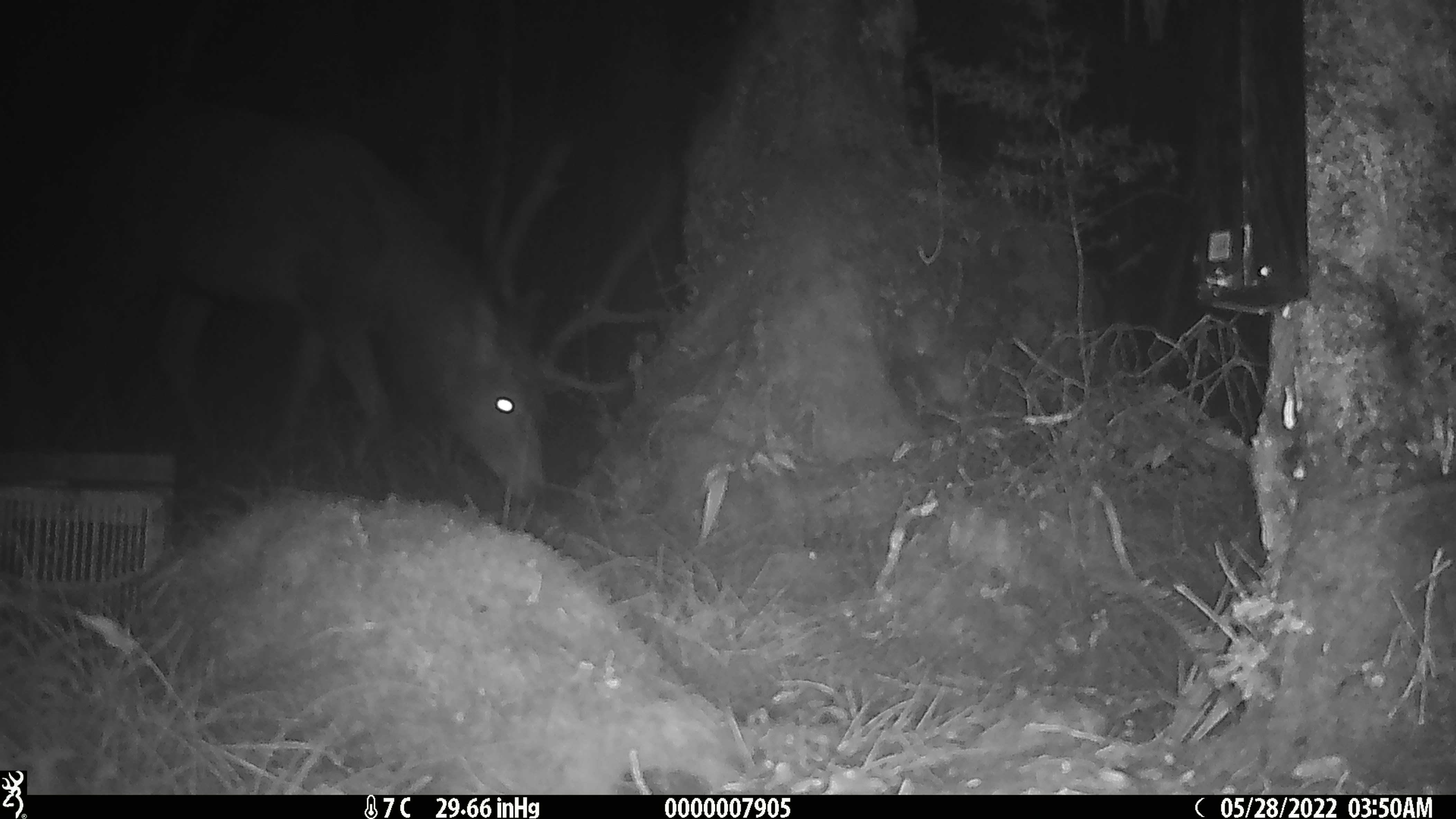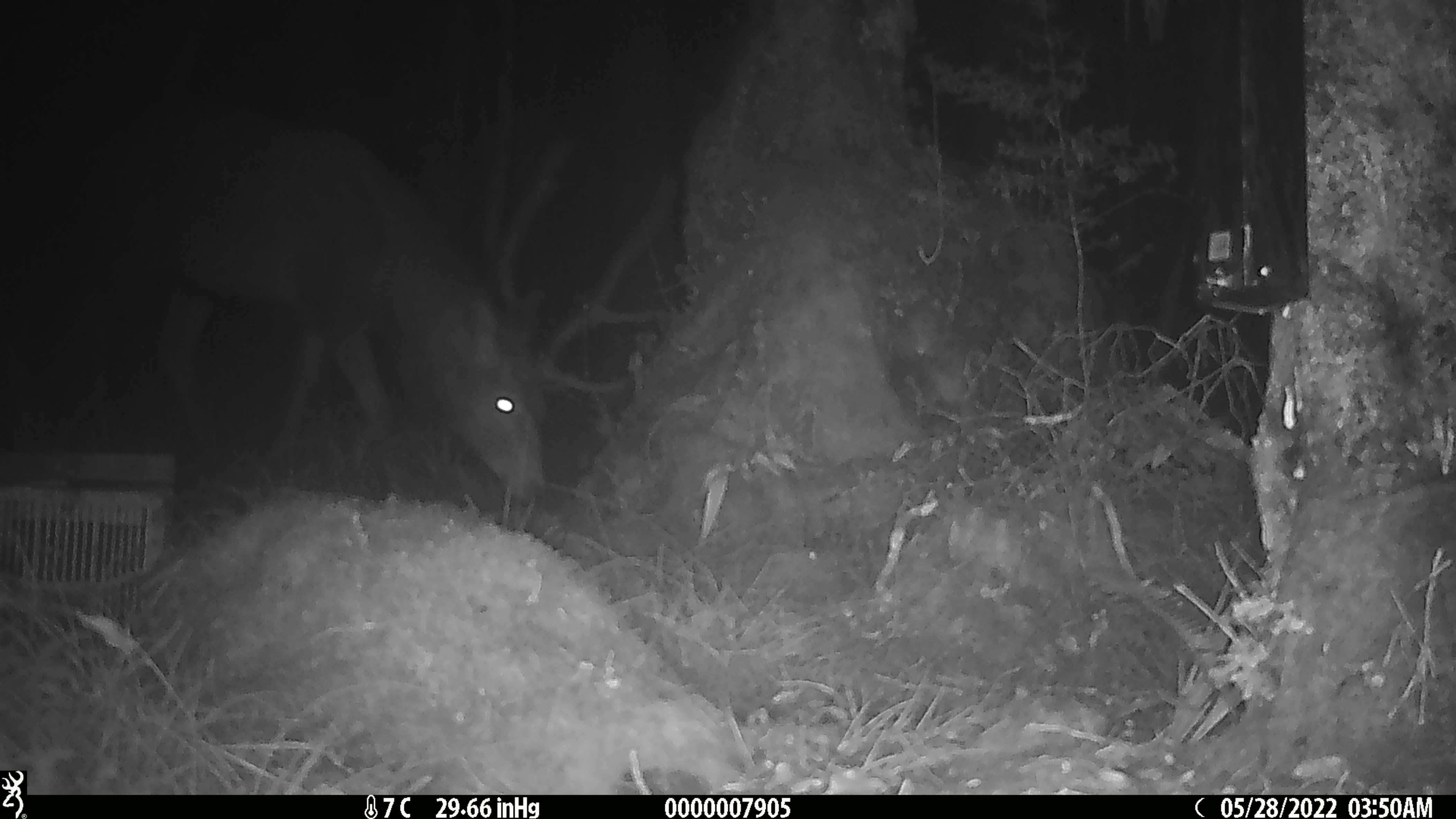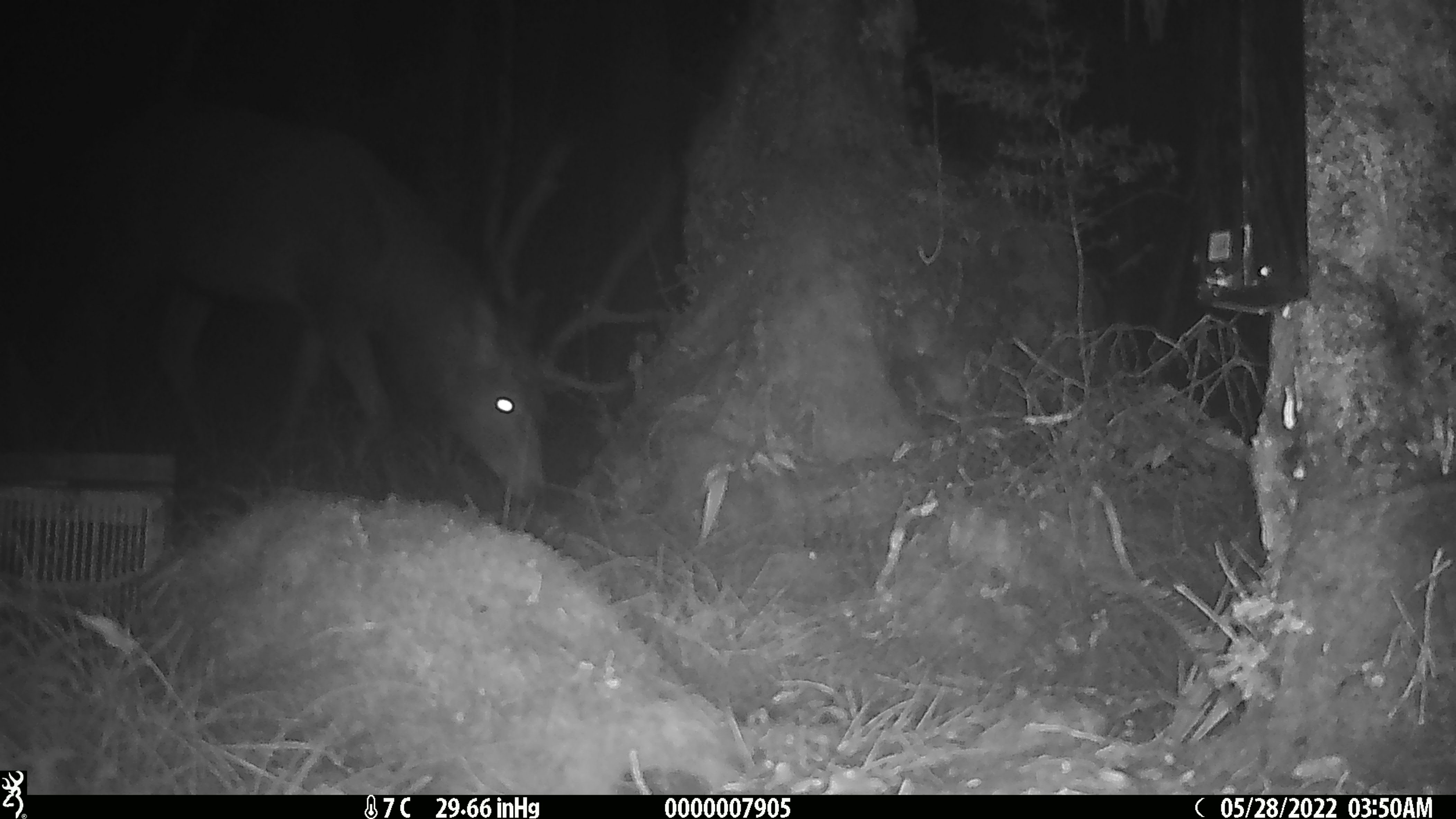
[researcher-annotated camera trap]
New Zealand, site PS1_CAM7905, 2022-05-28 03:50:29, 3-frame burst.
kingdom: Animalia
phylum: Chordata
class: Mammalia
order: Artiodactyla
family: Cervidae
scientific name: Cervidae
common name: deer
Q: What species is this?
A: Deer (Cervidae).